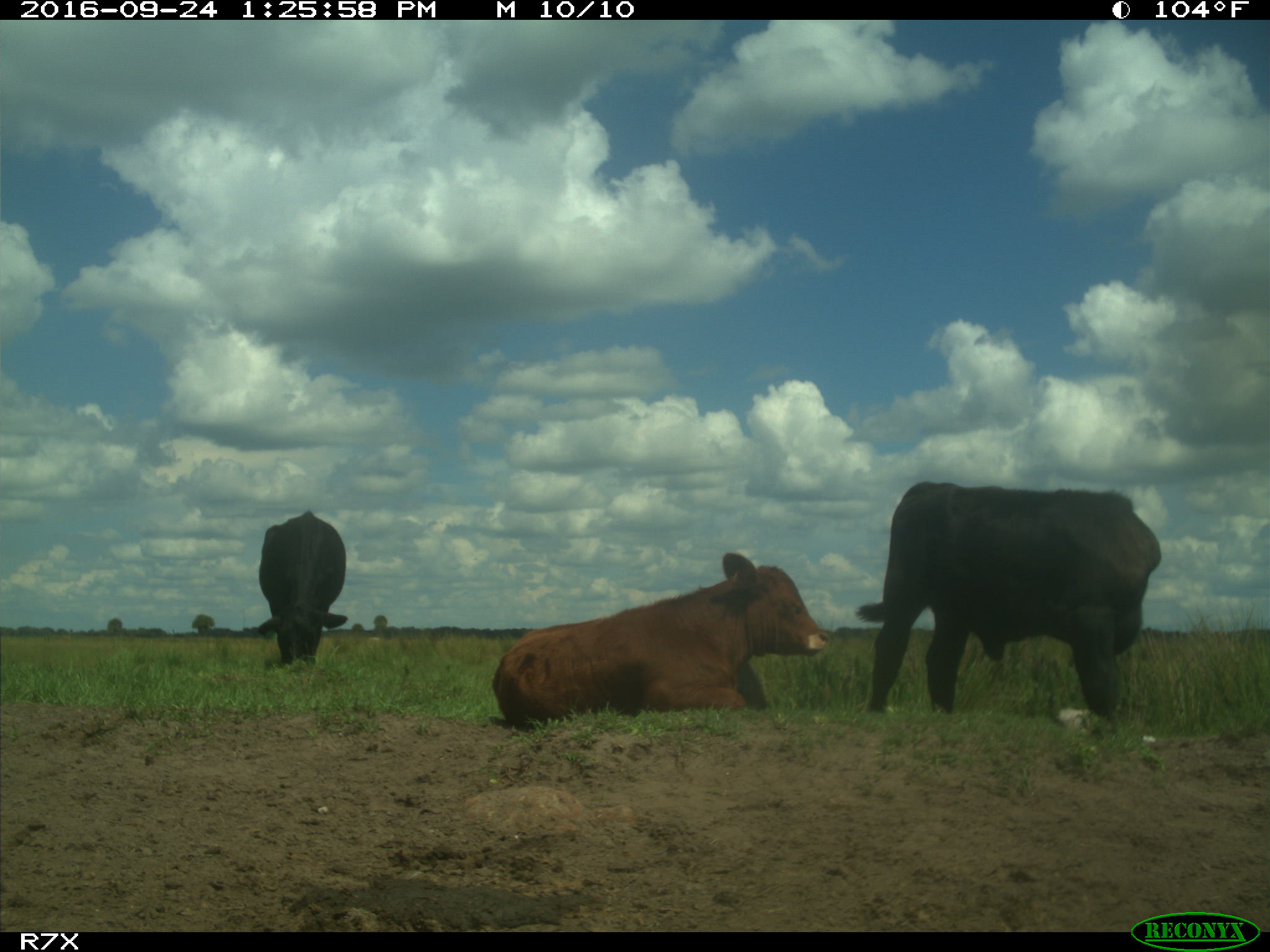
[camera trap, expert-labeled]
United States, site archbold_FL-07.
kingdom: Animalia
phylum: Chordata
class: Mammalia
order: Artiodactyla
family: Bovidae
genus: Bos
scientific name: Bos taurus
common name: domestic cow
Bos taurus (domestic cow).